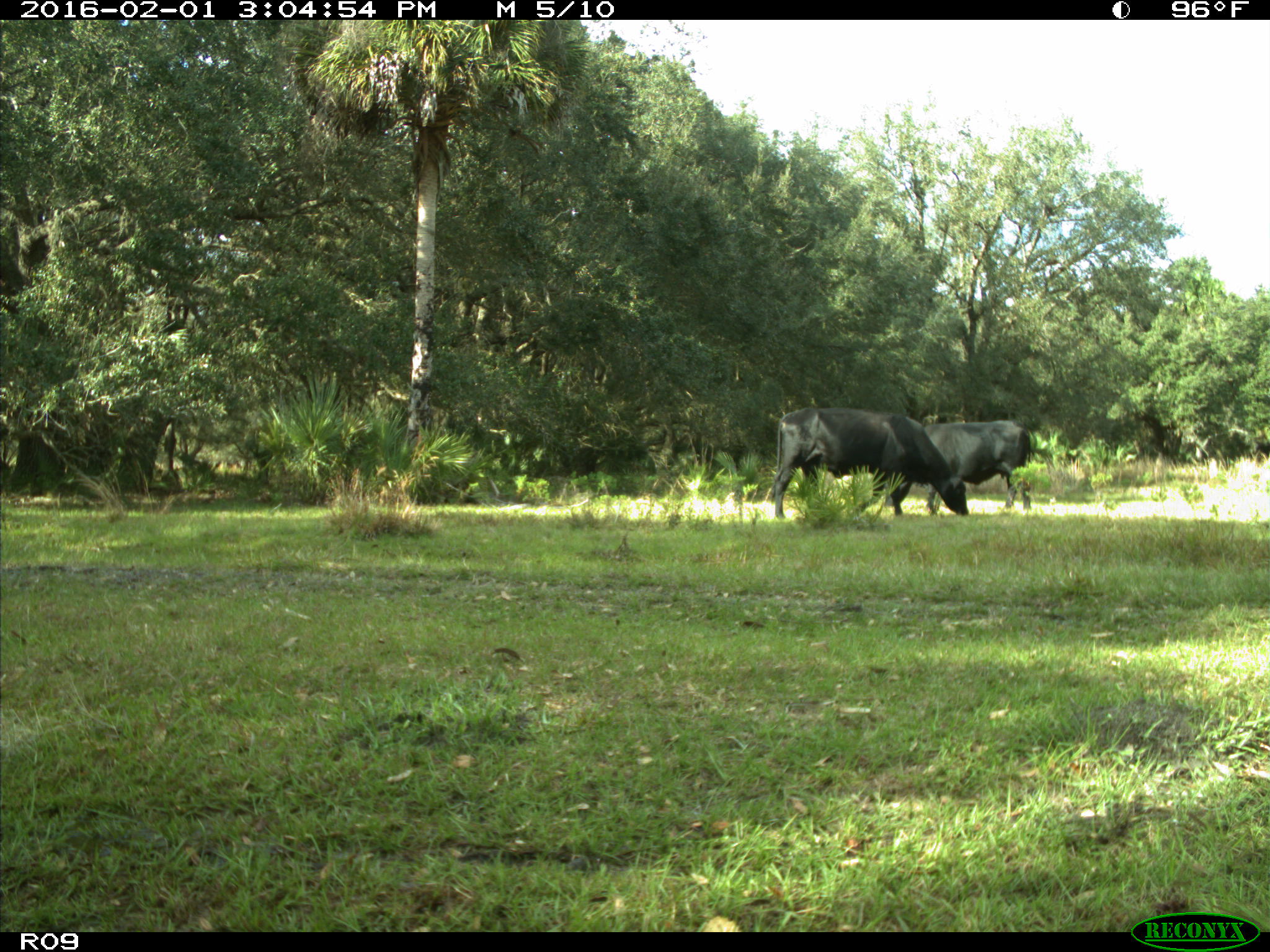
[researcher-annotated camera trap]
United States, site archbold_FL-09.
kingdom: Animalia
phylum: Chordata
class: Mammalia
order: Artiodactyla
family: Bovidae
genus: Bos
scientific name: Bos taurus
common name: domestic cow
Bos taurus (domestic cow).